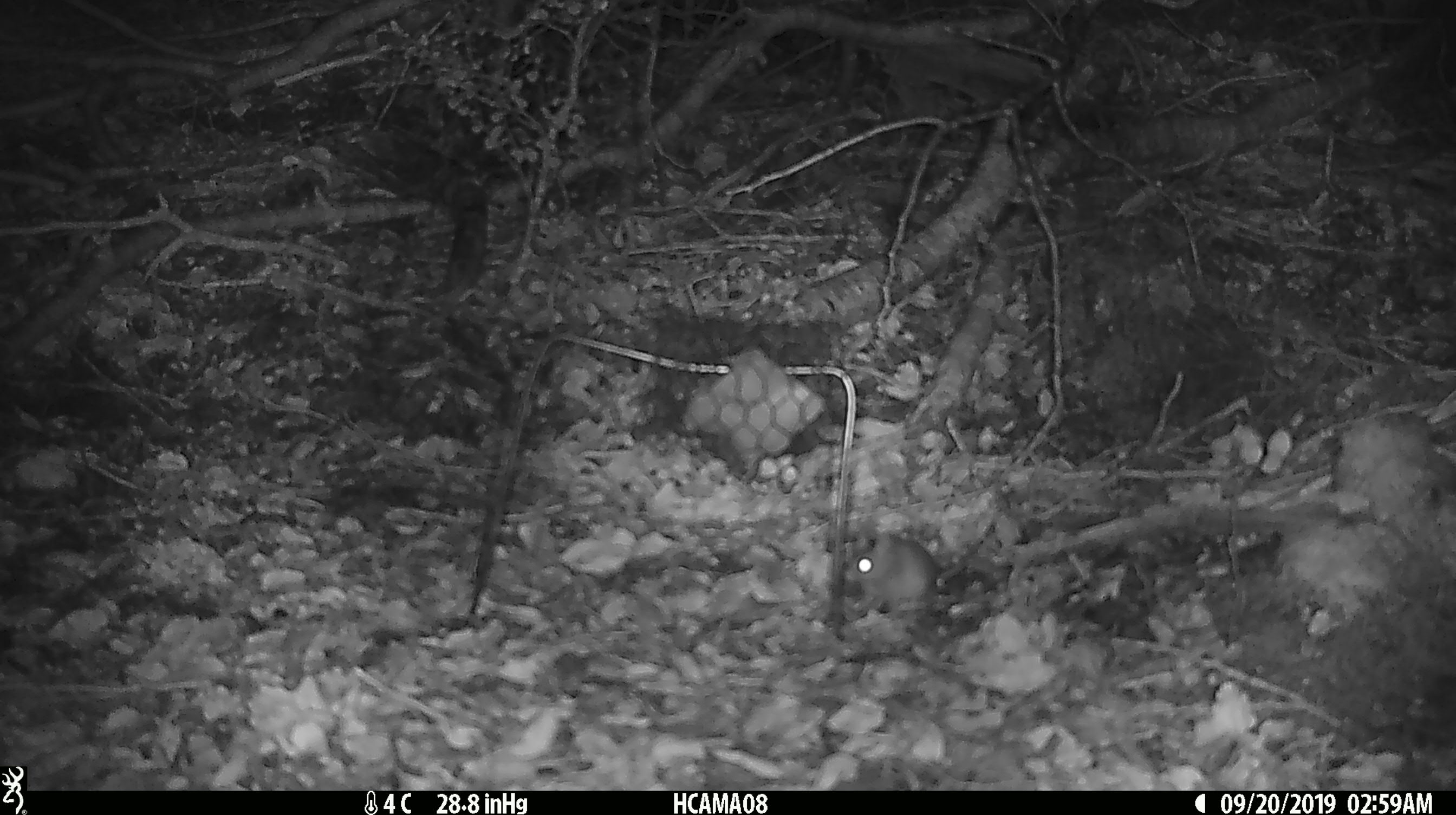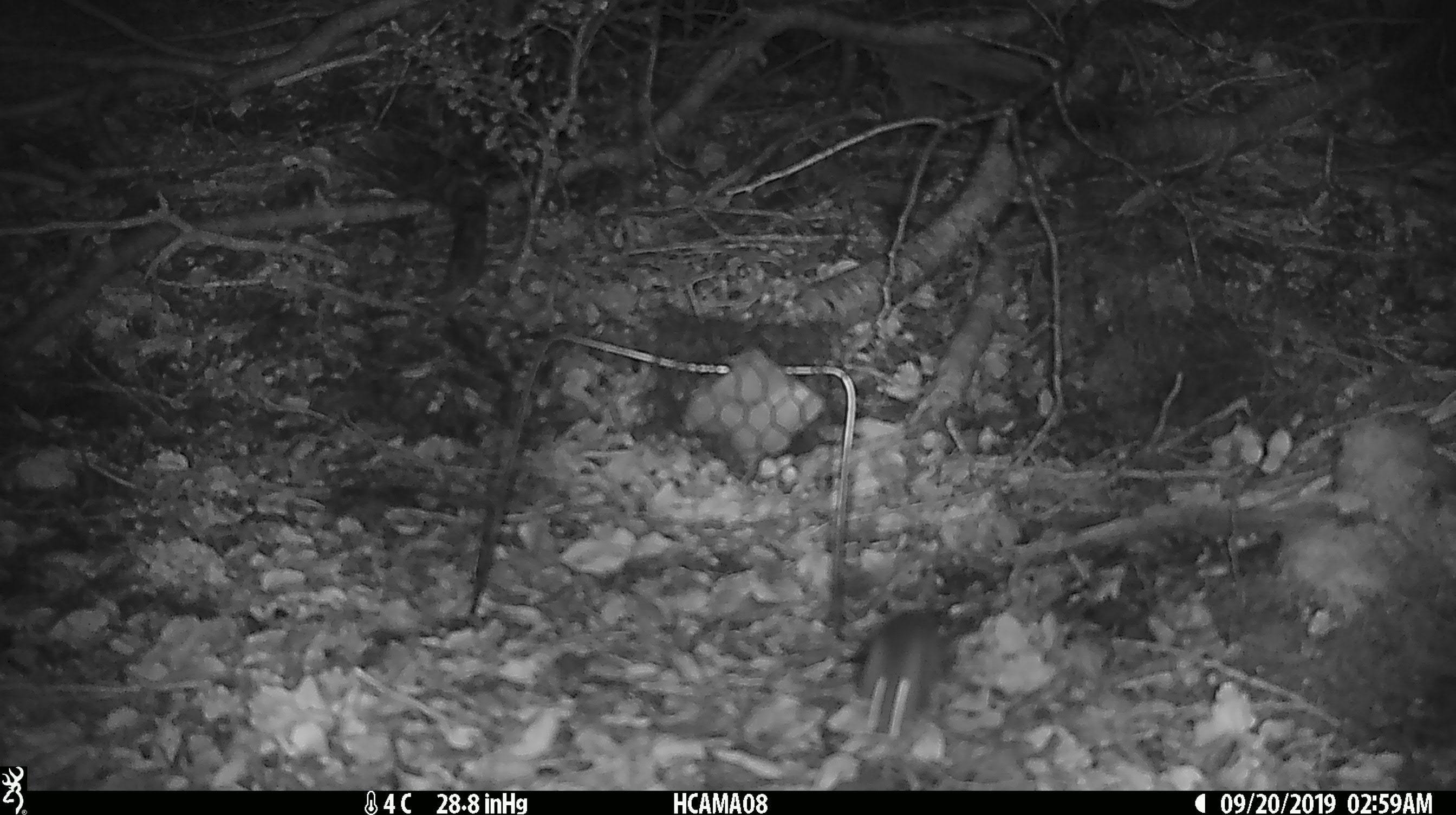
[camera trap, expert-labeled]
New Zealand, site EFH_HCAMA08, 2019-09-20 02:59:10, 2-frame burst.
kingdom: Animalia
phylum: Chordata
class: Mammalia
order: Rodentia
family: Muridae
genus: Mus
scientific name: Mus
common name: mouse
Mouse (Mus).